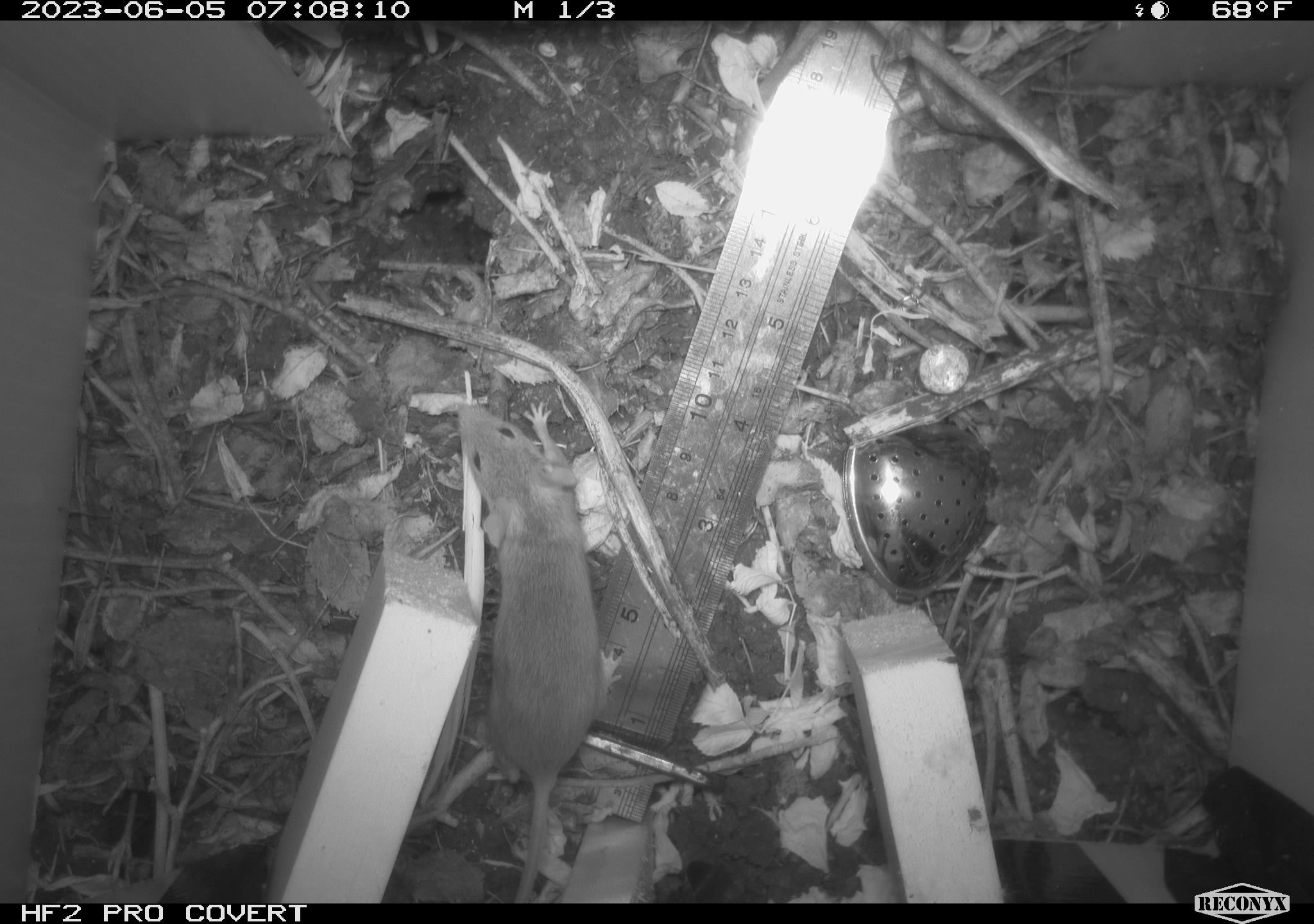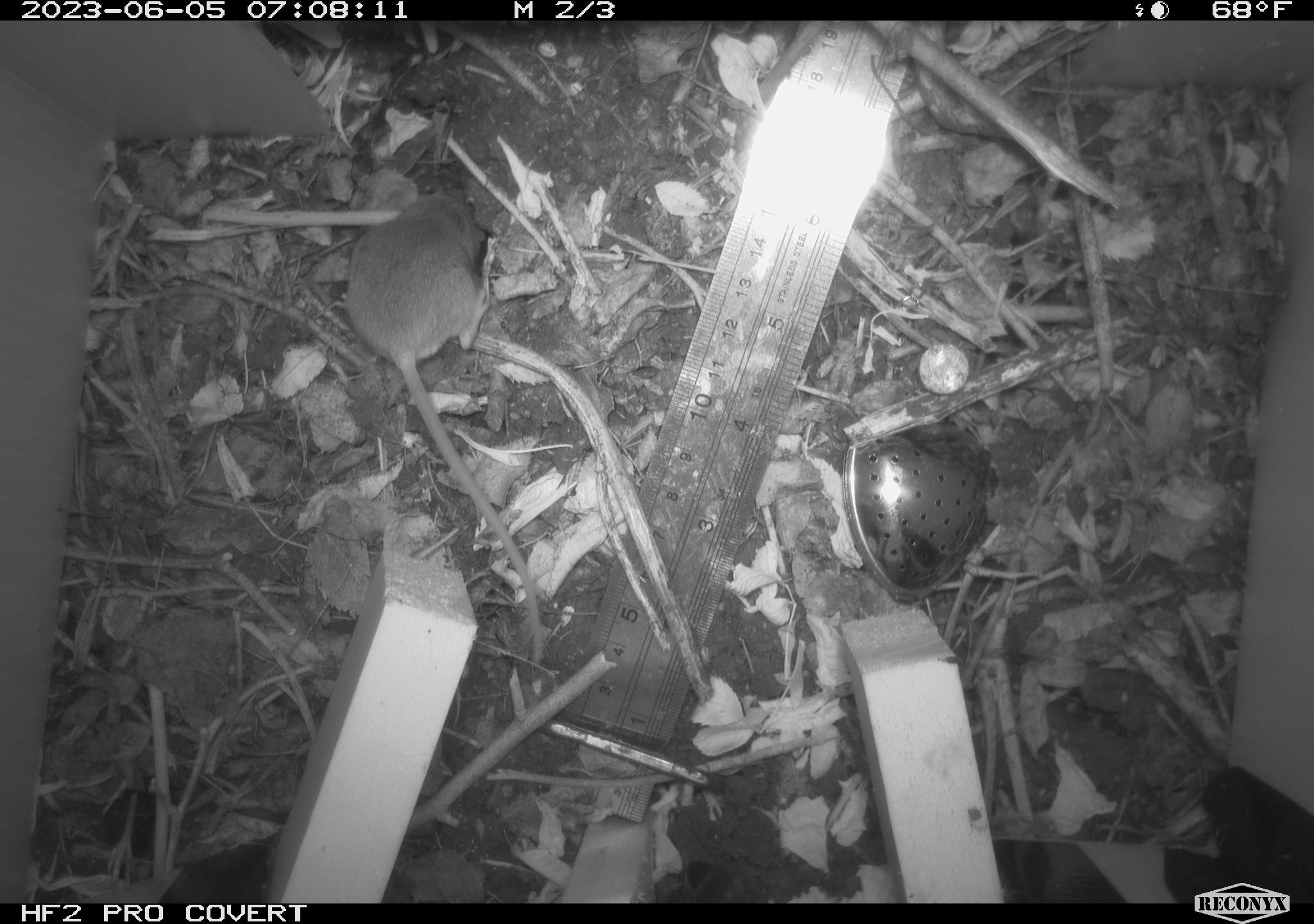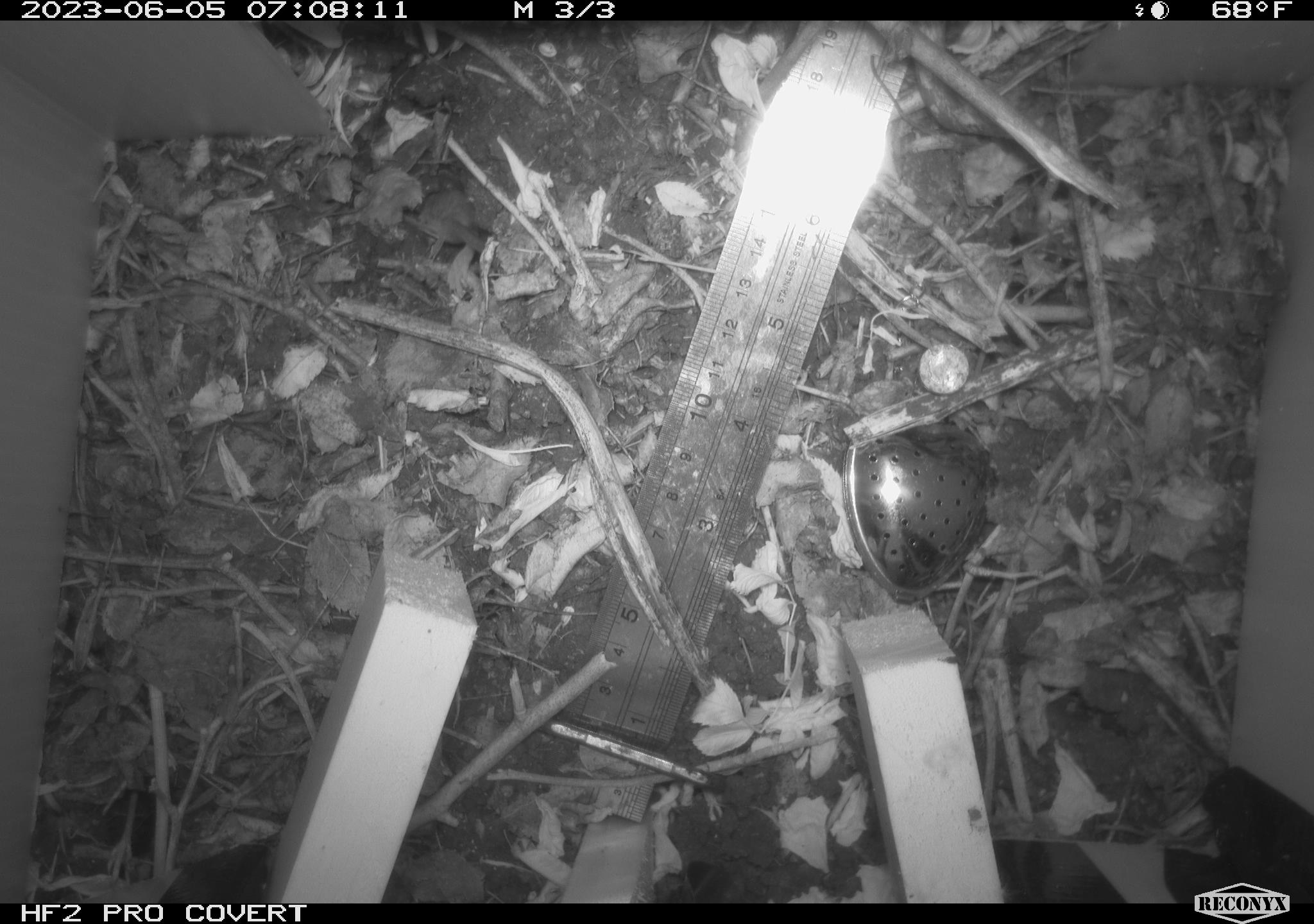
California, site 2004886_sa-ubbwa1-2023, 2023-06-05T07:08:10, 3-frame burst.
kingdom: Animalia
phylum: Chordata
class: Mammalia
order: Rodentia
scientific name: Rodentia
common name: rodent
Rodent (Rodentia).